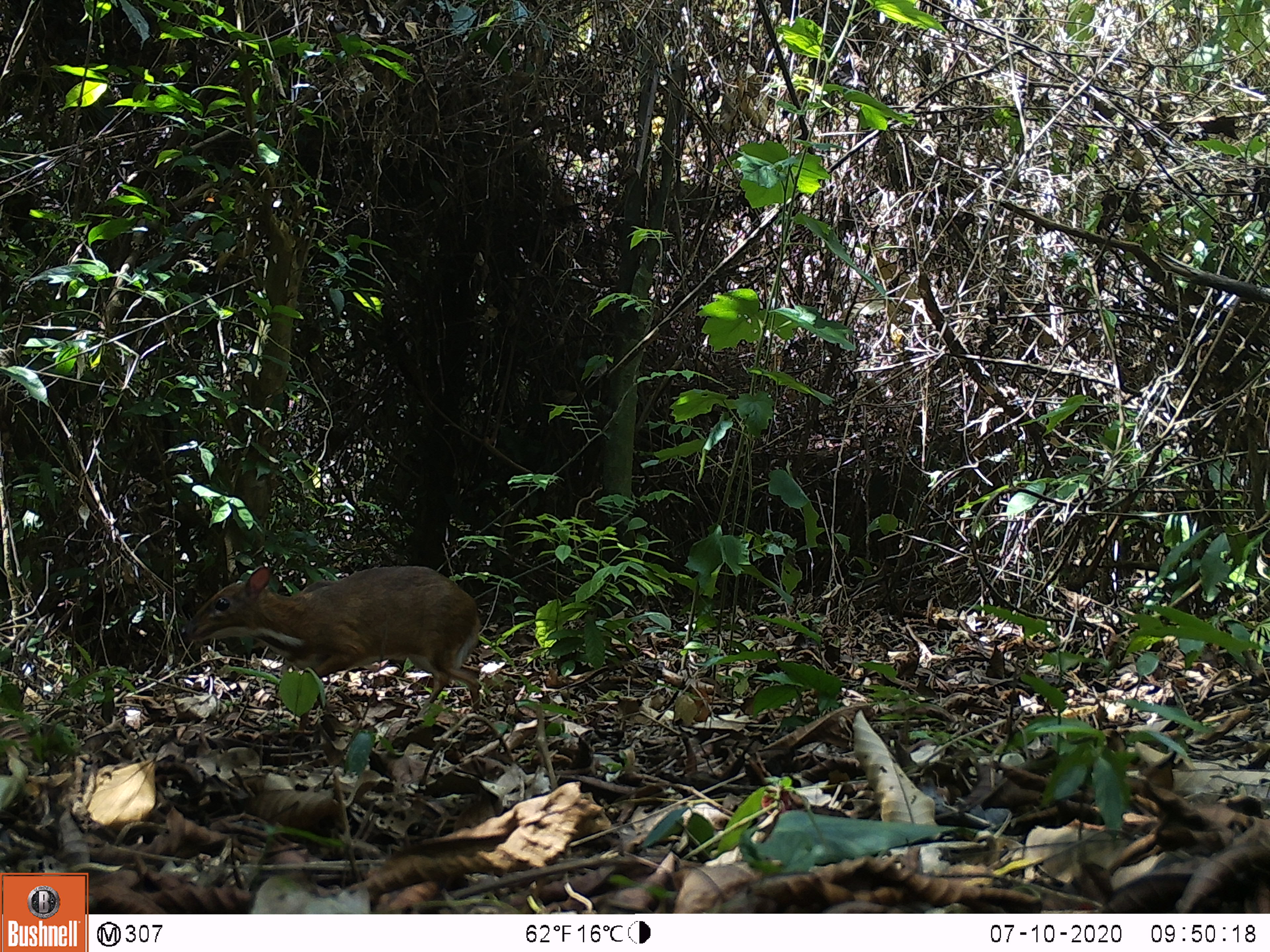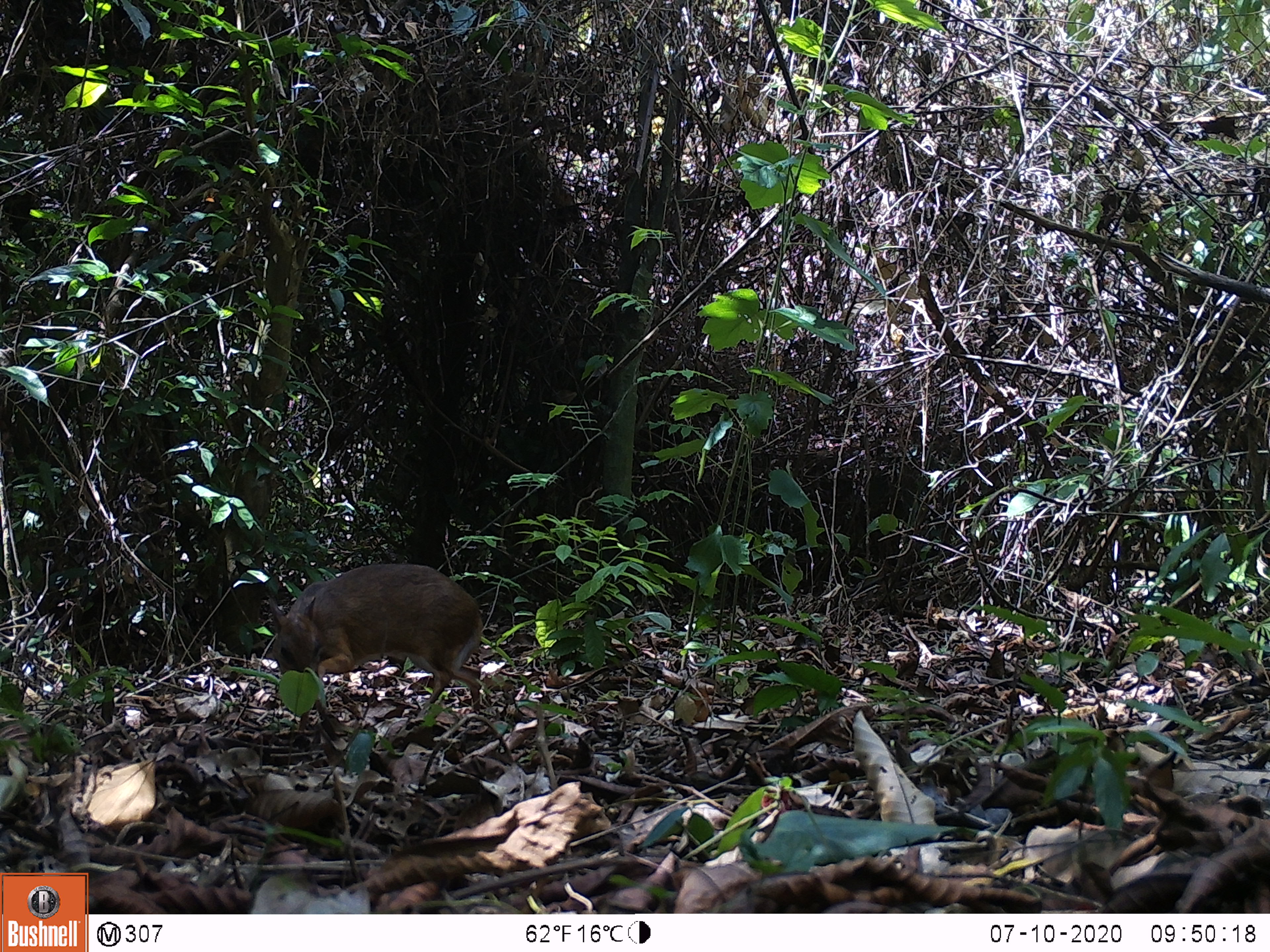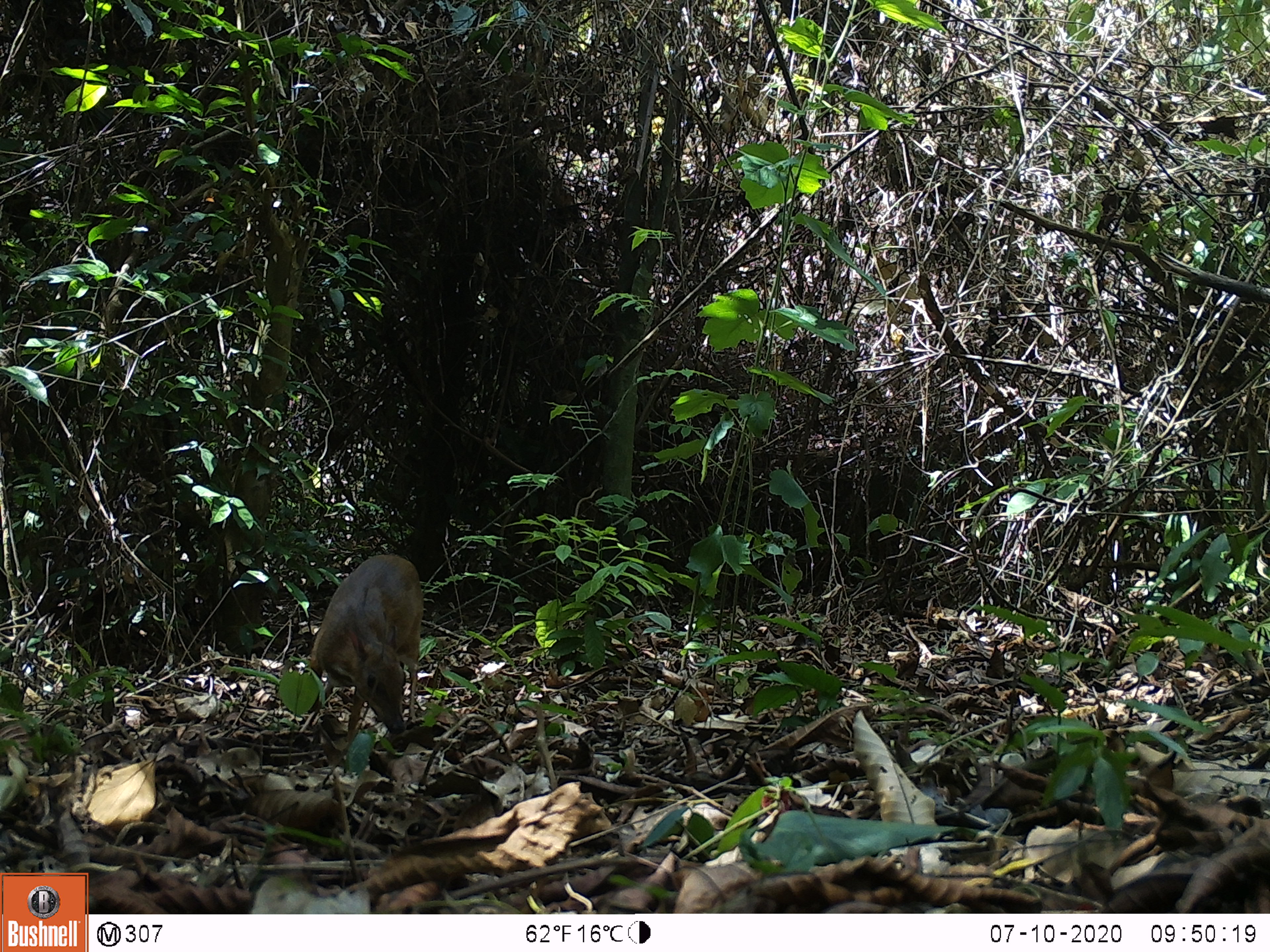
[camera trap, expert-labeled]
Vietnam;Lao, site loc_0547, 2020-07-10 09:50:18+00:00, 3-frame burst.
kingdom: Animalia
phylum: Chordata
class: Mammalia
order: Artiodactyla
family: Tragulidae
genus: Moschiola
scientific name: Moschiola meminna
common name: chevrotain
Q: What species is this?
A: Chevrotain (Moschiola meminna).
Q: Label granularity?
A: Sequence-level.